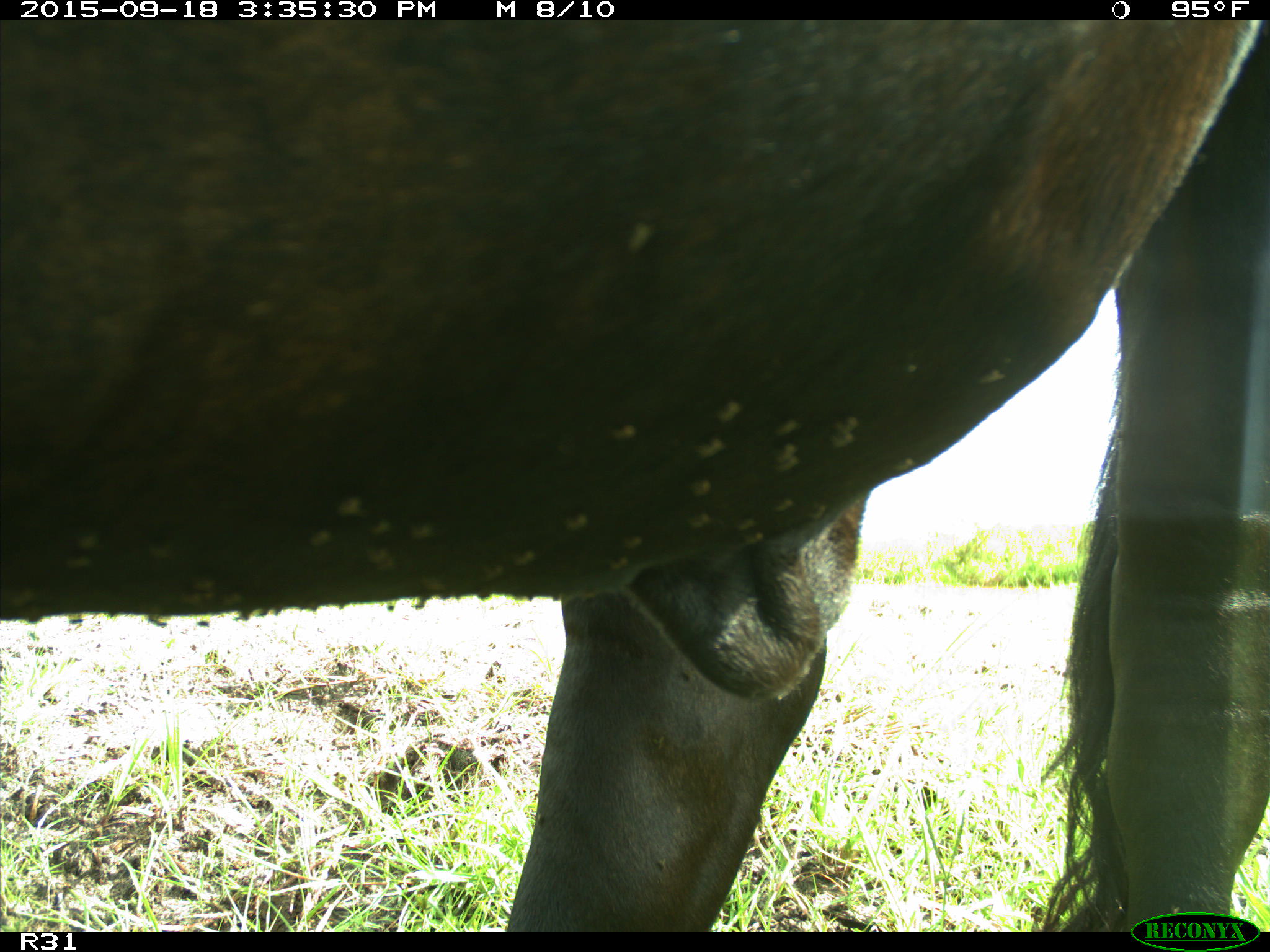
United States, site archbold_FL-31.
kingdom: Animalia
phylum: Chordata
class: Mammalia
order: Artiodactyla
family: Bovidae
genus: Bos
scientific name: Bos taurus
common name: domestic cow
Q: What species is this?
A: Bos taurus (domestic cow).